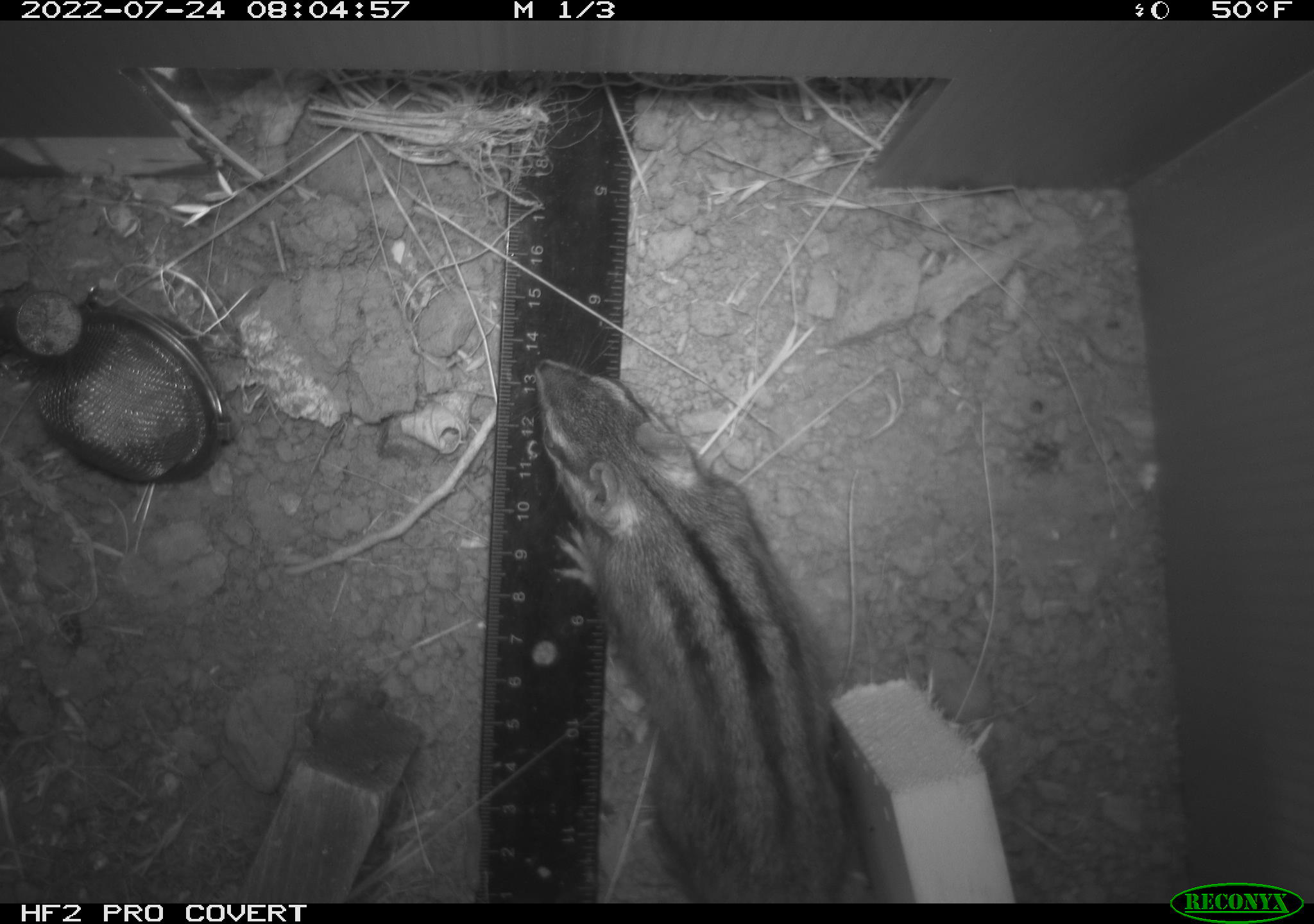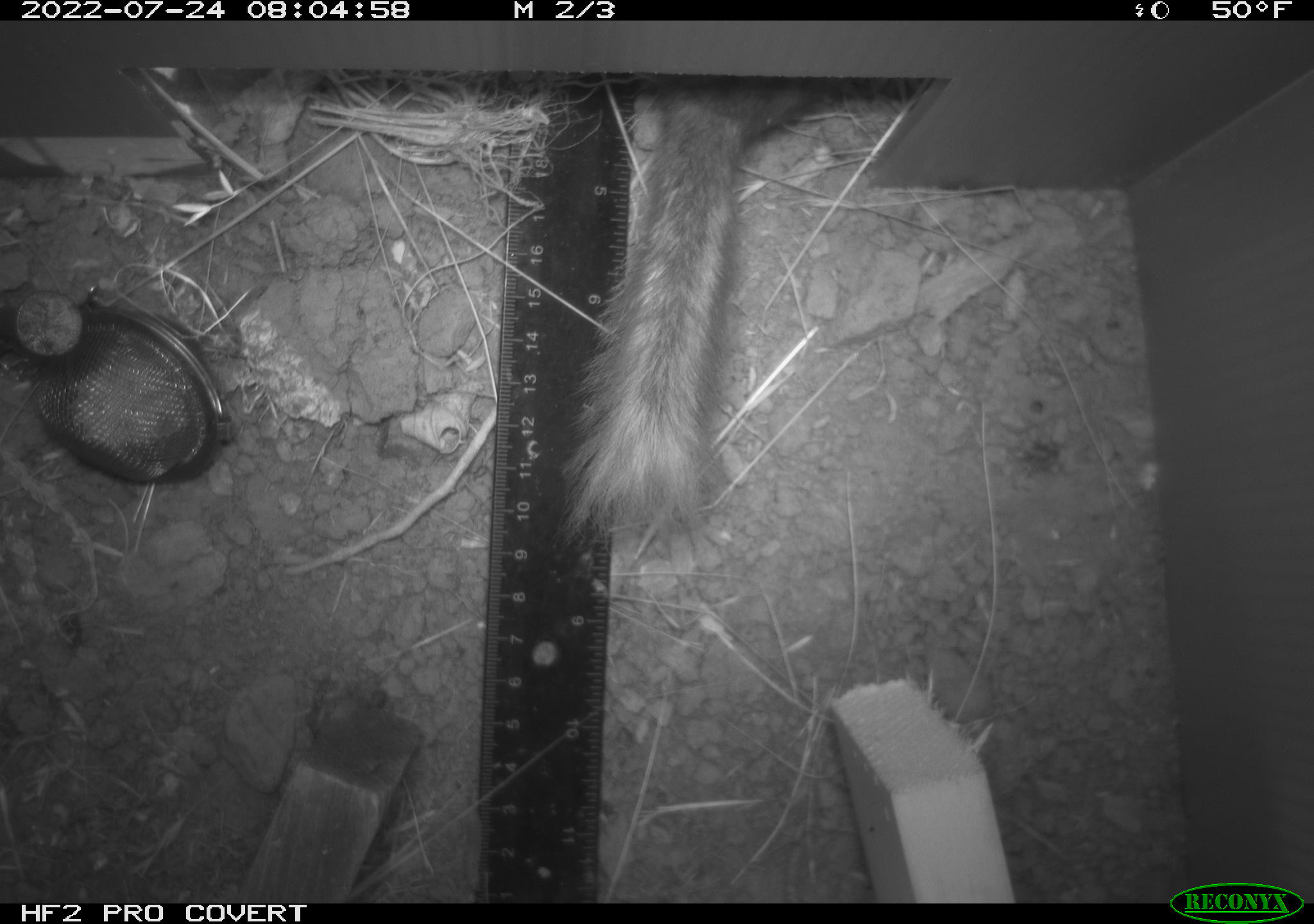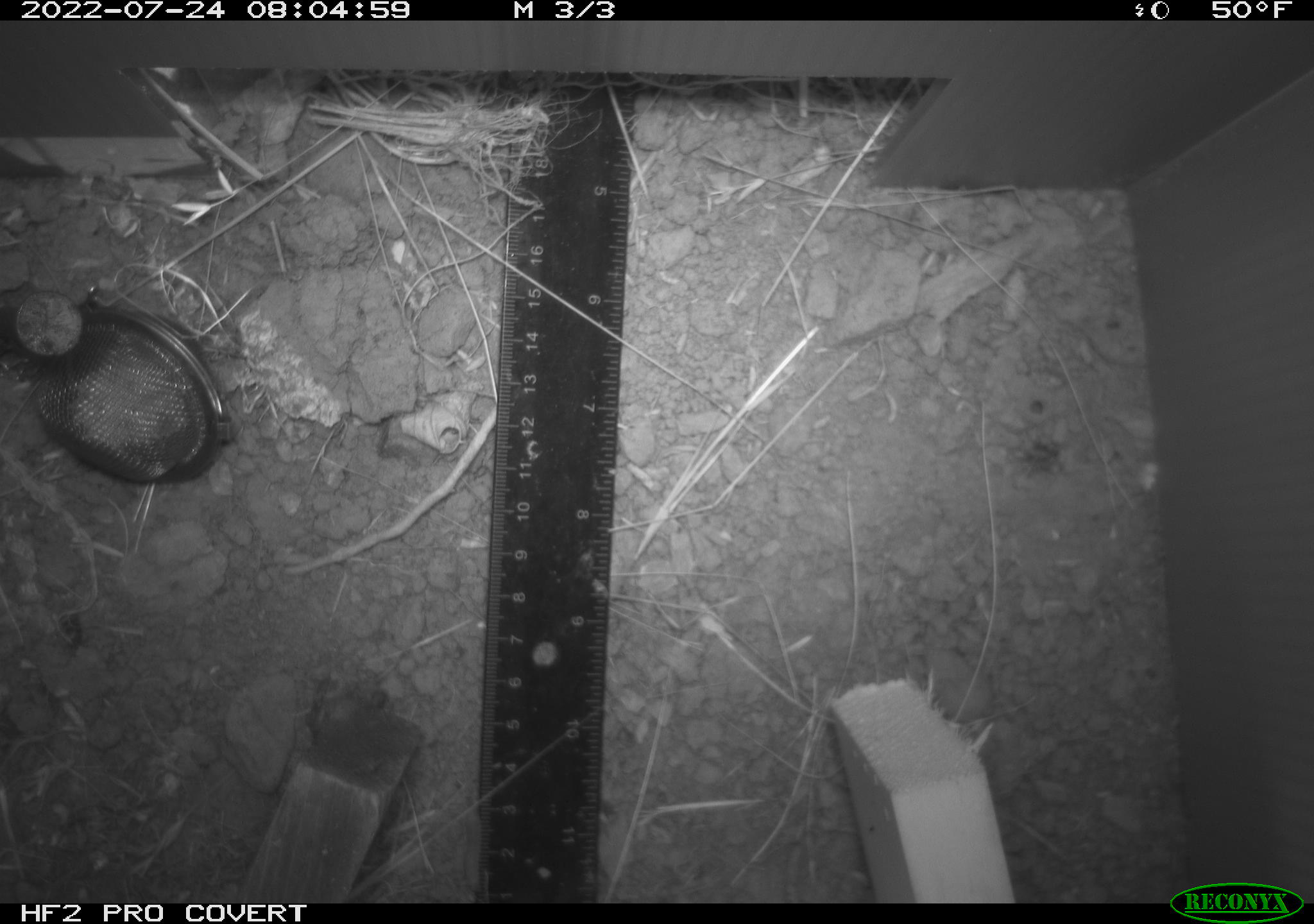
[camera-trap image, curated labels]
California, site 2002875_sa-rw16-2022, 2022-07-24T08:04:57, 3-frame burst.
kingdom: Animalia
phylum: Chordata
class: Mammalia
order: Rodentia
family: Sciuridae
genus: Neotamias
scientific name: Neotamias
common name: western chipmunks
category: neotamias species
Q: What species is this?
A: Neotamias species (western chipmunks) (Neotamias).